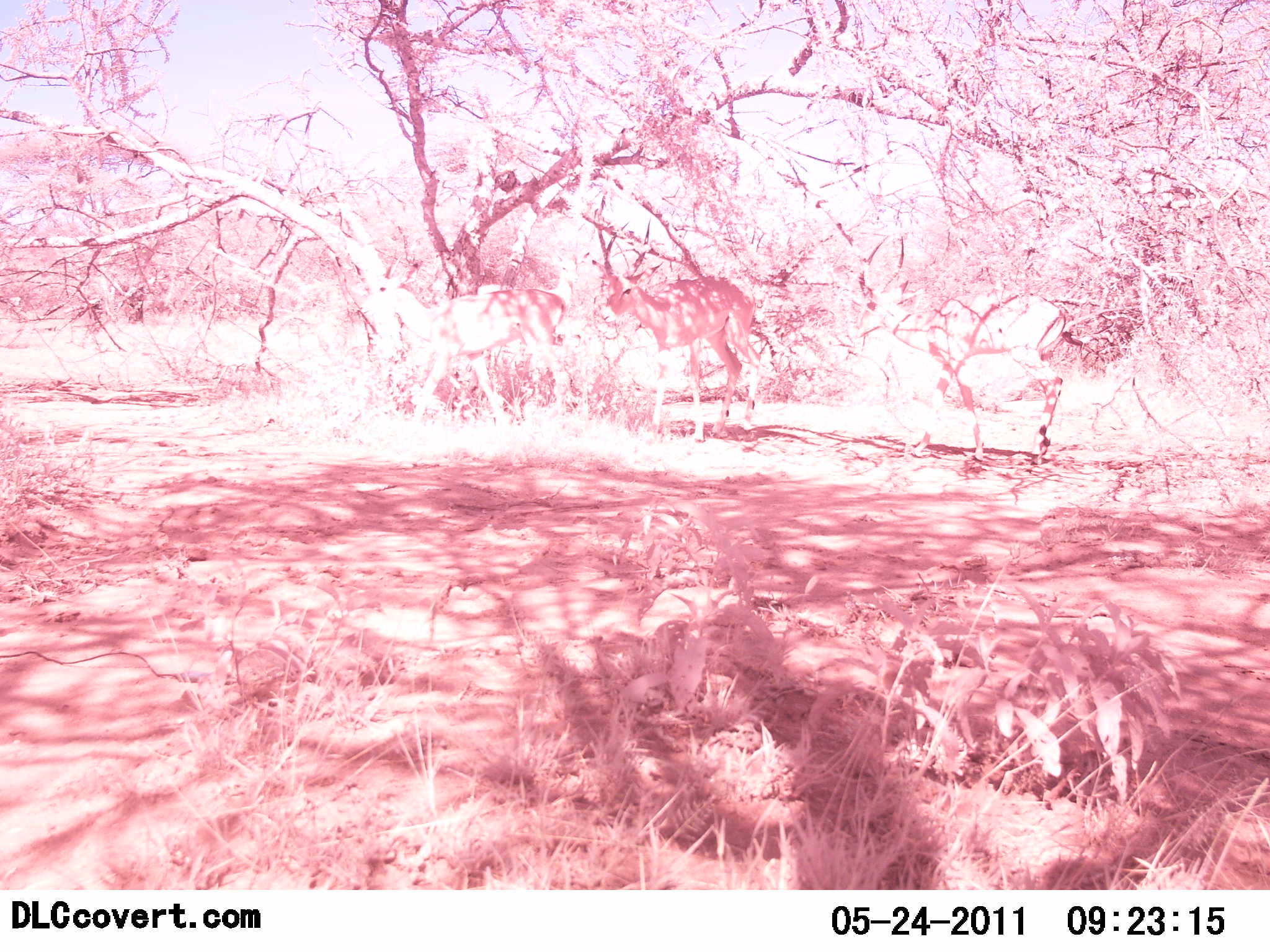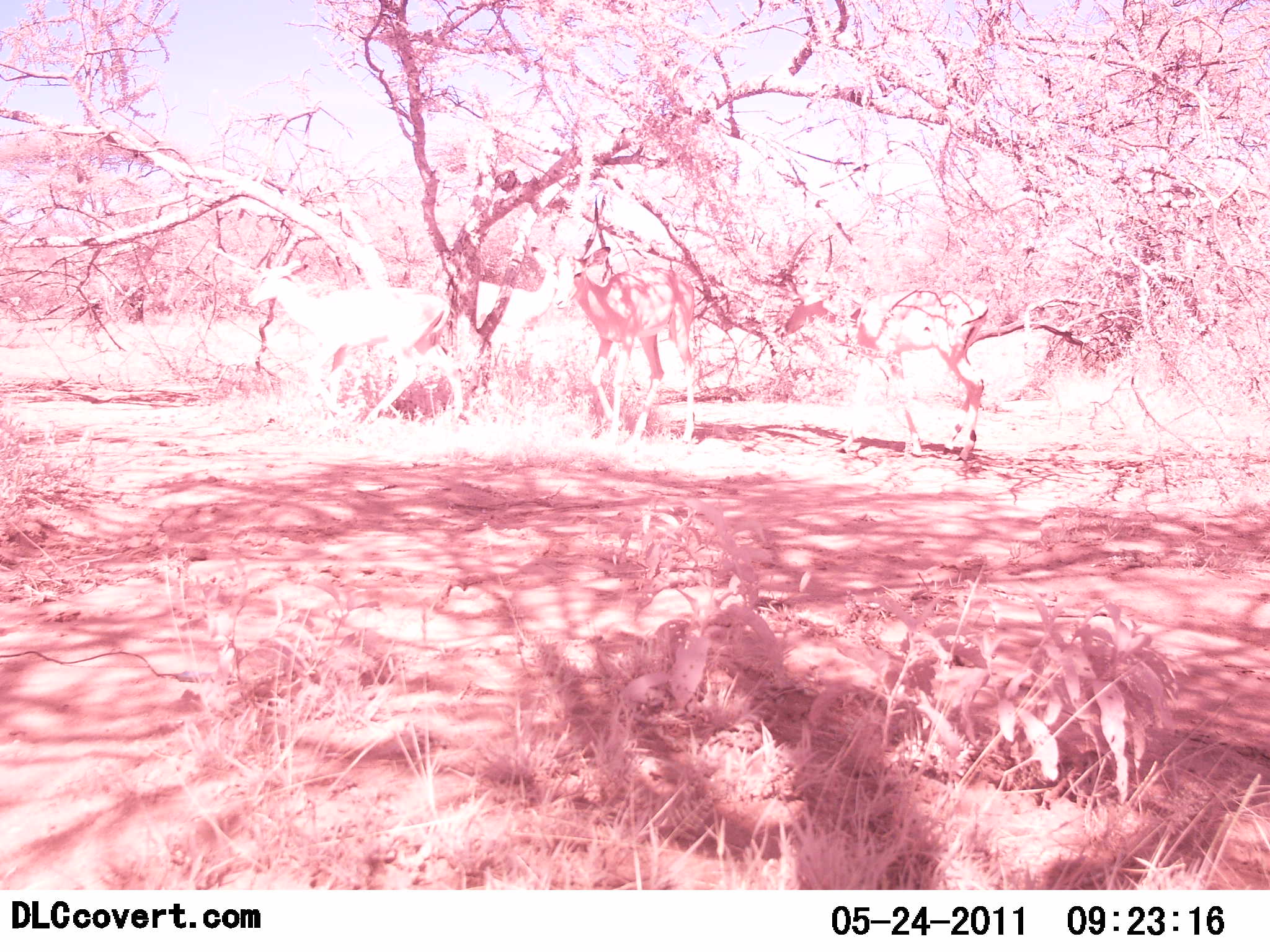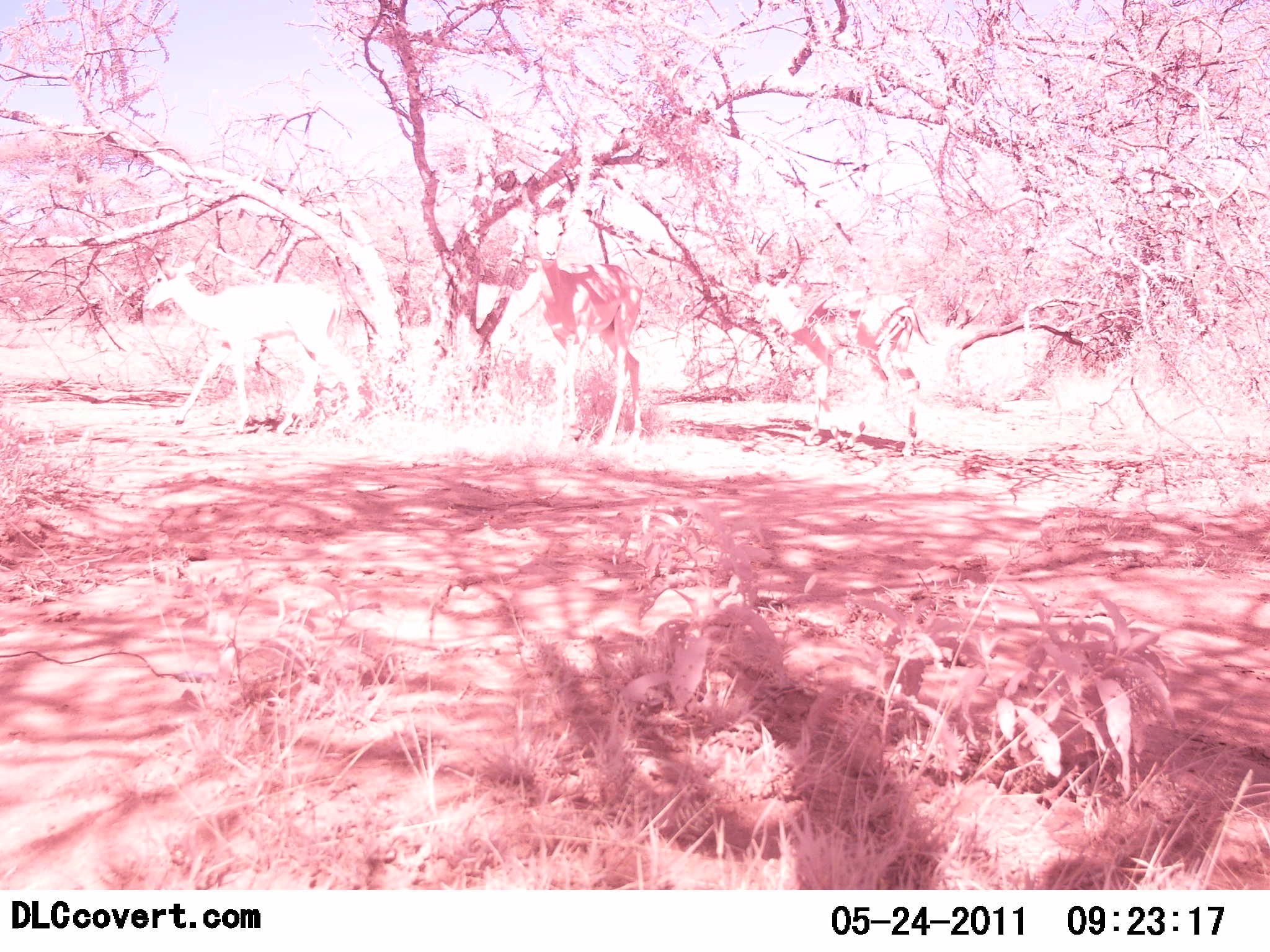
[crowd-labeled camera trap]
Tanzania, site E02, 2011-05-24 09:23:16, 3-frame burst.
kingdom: Animalia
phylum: Chordata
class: Mammalia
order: Artiodactyla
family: Bovidae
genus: Nanger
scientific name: Nanger granti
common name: grant's gazelle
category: gazellegrants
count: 3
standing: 0%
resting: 0%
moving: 100%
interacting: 0%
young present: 0%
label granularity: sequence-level